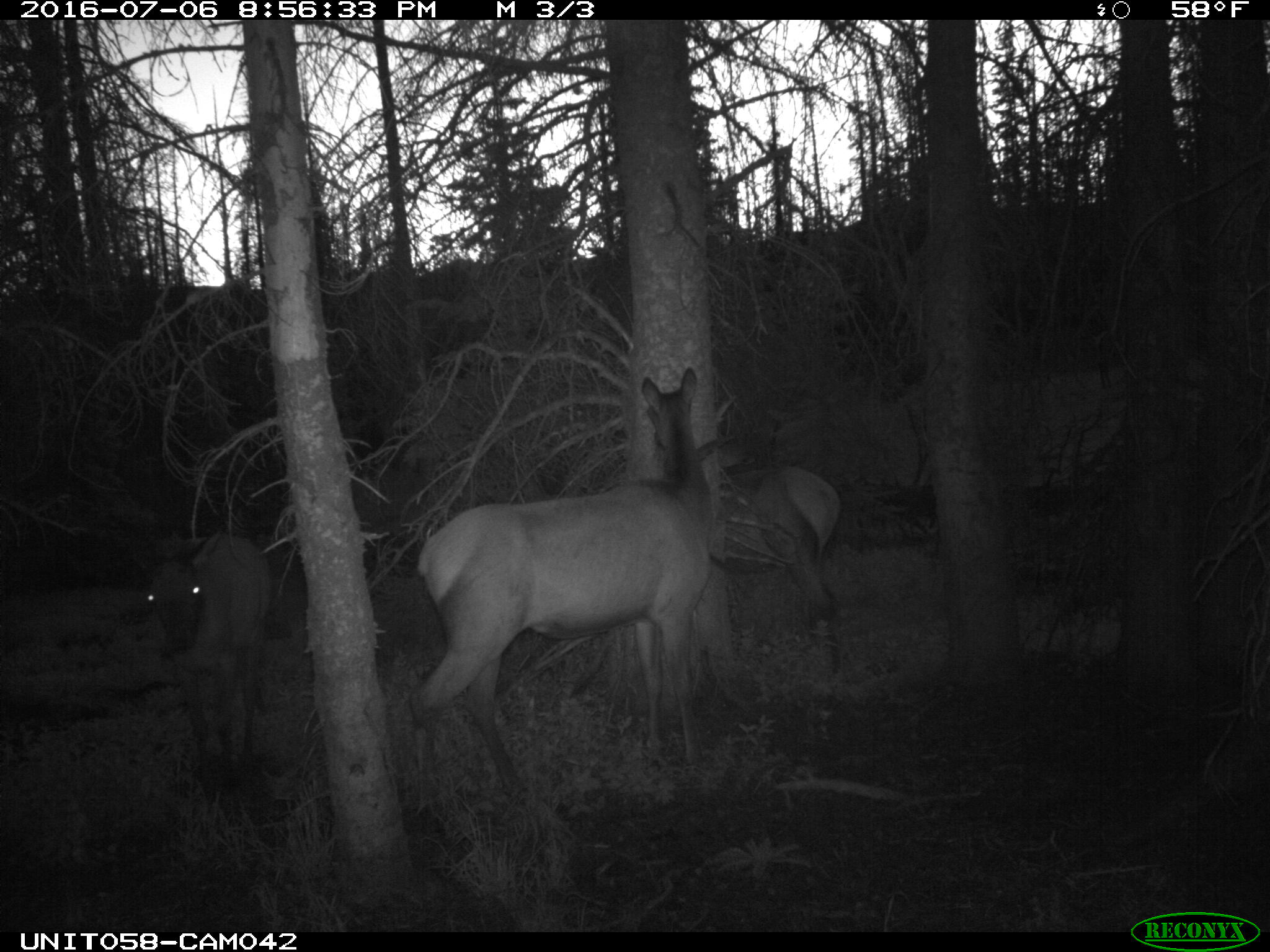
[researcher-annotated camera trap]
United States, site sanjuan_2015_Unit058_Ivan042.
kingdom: Animalia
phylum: Chordata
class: Mammalia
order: Artiodactyla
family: Cervidae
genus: Cervus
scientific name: Cervus elaphus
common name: red deer